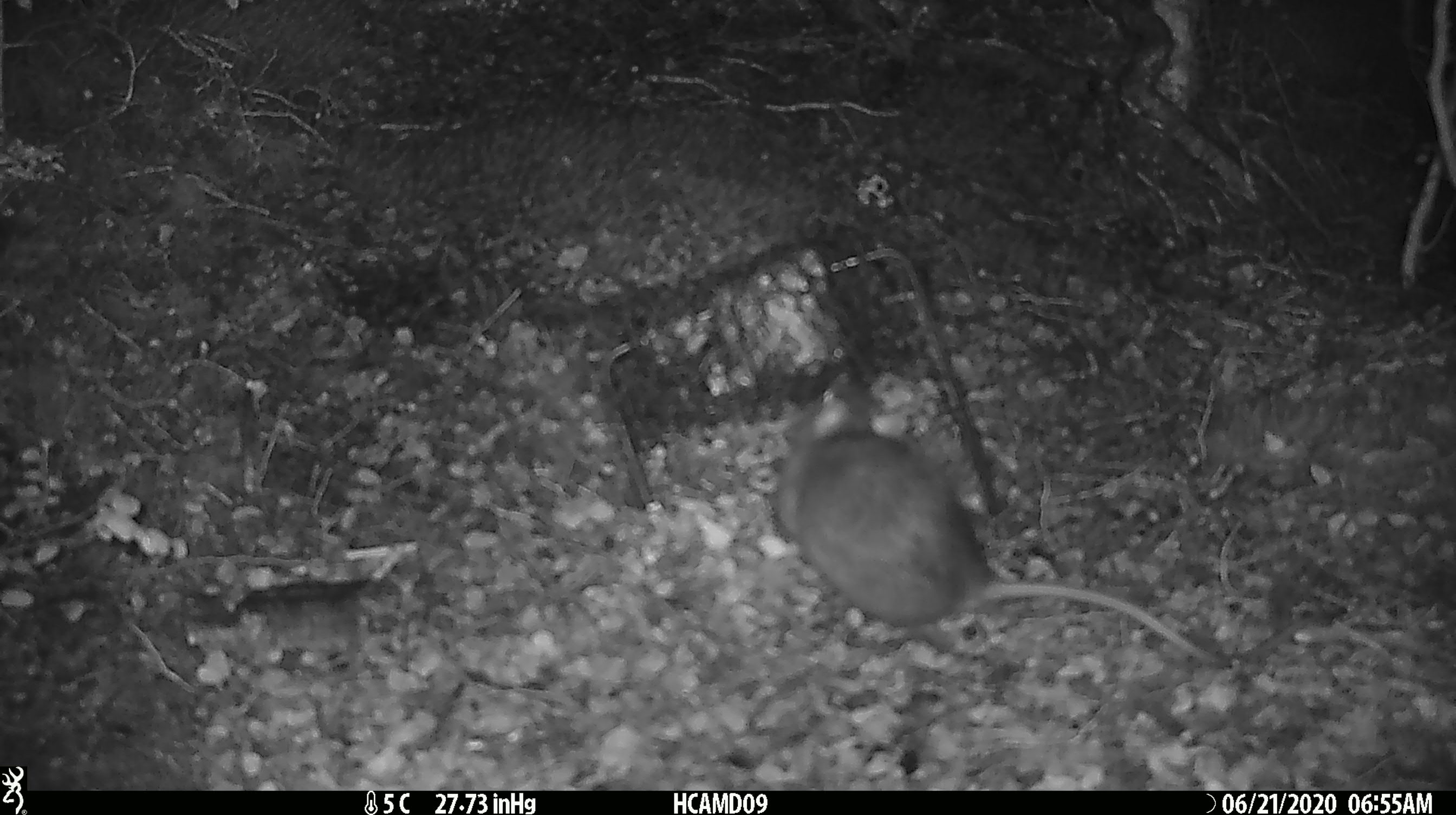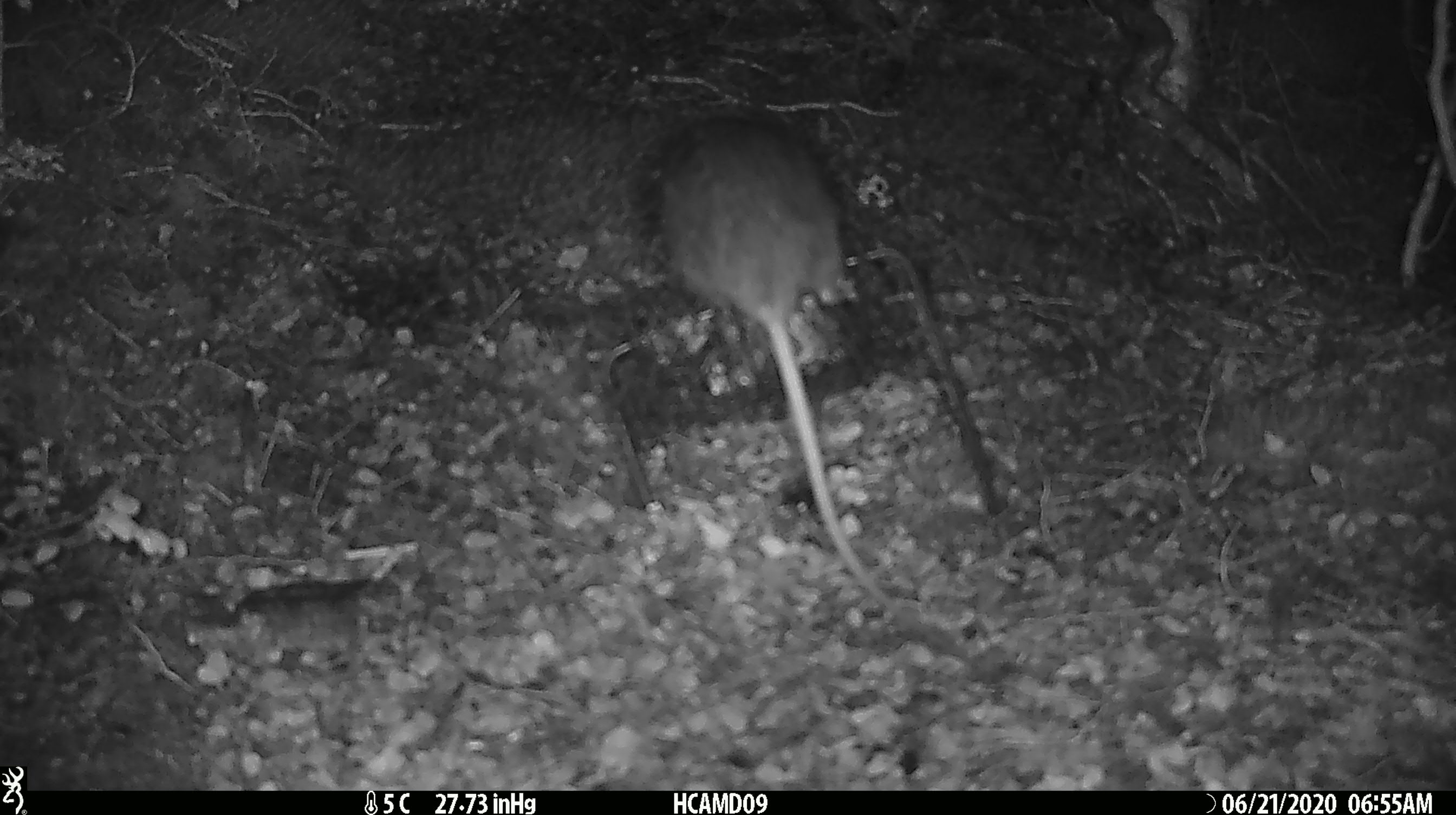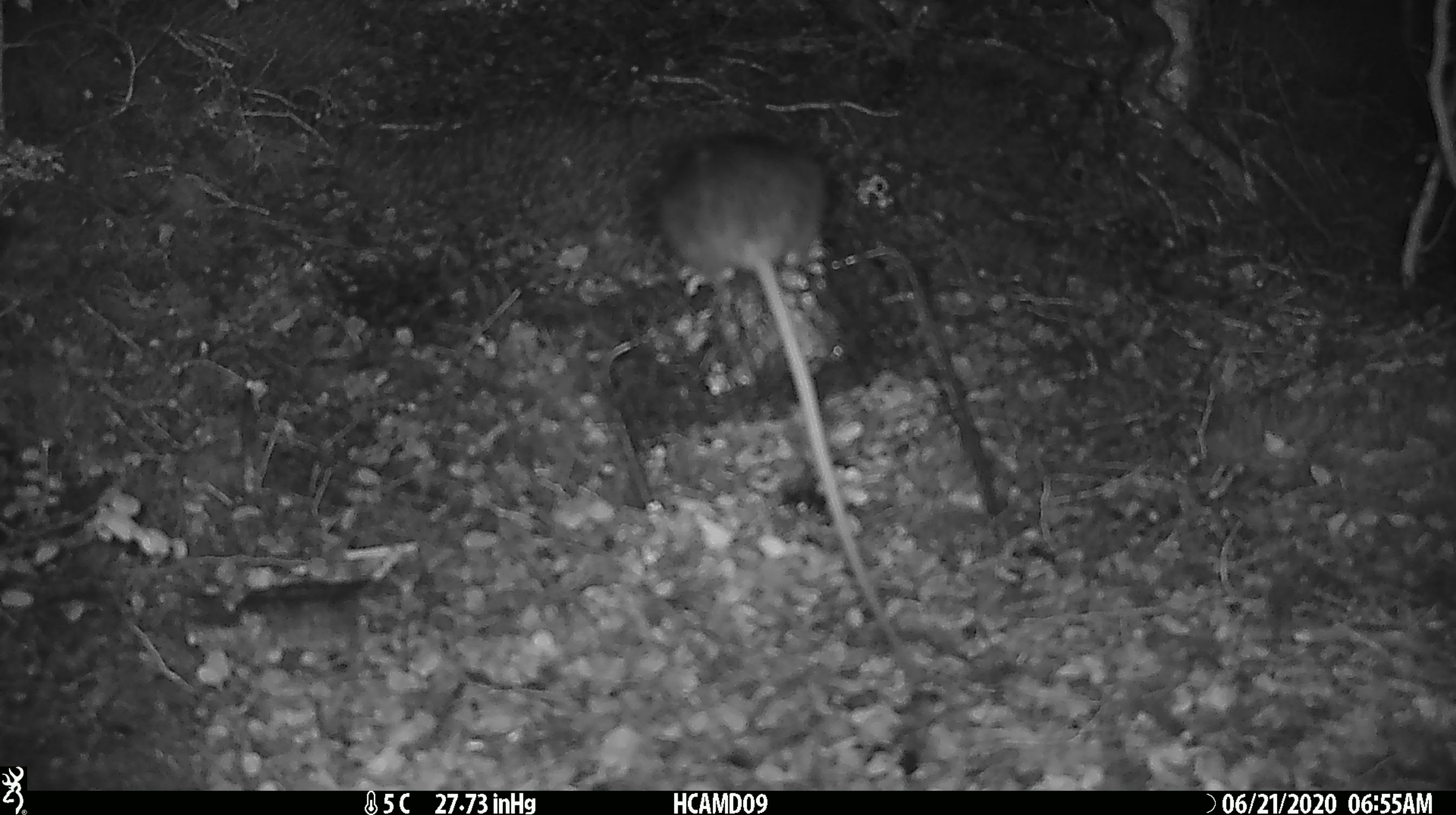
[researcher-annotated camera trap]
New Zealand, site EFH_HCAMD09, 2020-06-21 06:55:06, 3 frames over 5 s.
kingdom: Animalia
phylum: Chordata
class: Mammalia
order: Rodentia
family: Muridae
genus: Rattus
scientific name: Rattus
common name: rat